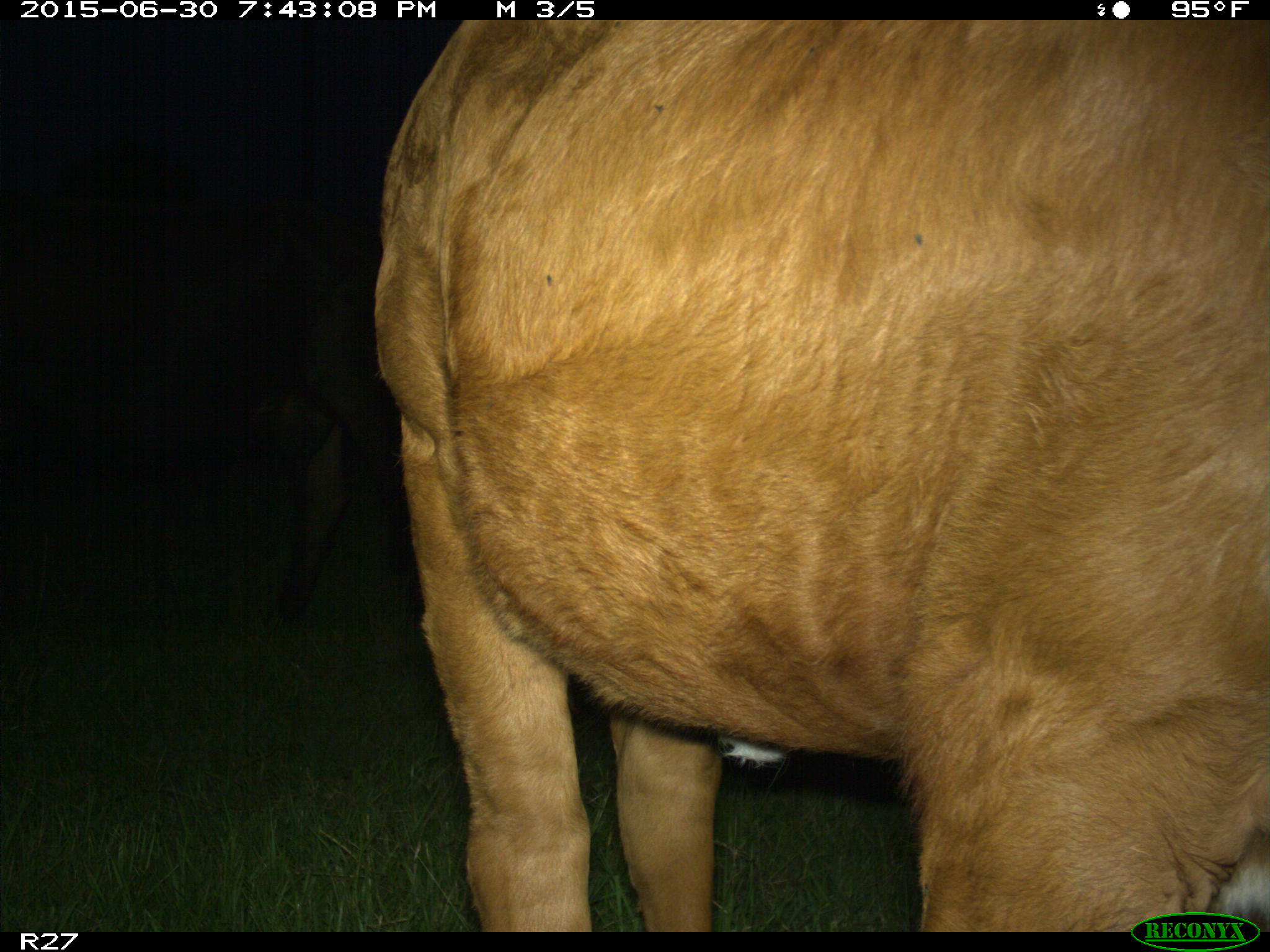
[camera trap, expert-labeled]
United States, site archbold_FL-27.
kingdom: Animalia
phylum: Chordata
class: Mammalia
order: Artiodactyla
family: Bovidae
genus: Bos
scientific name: Bos taurus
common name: domestic cow